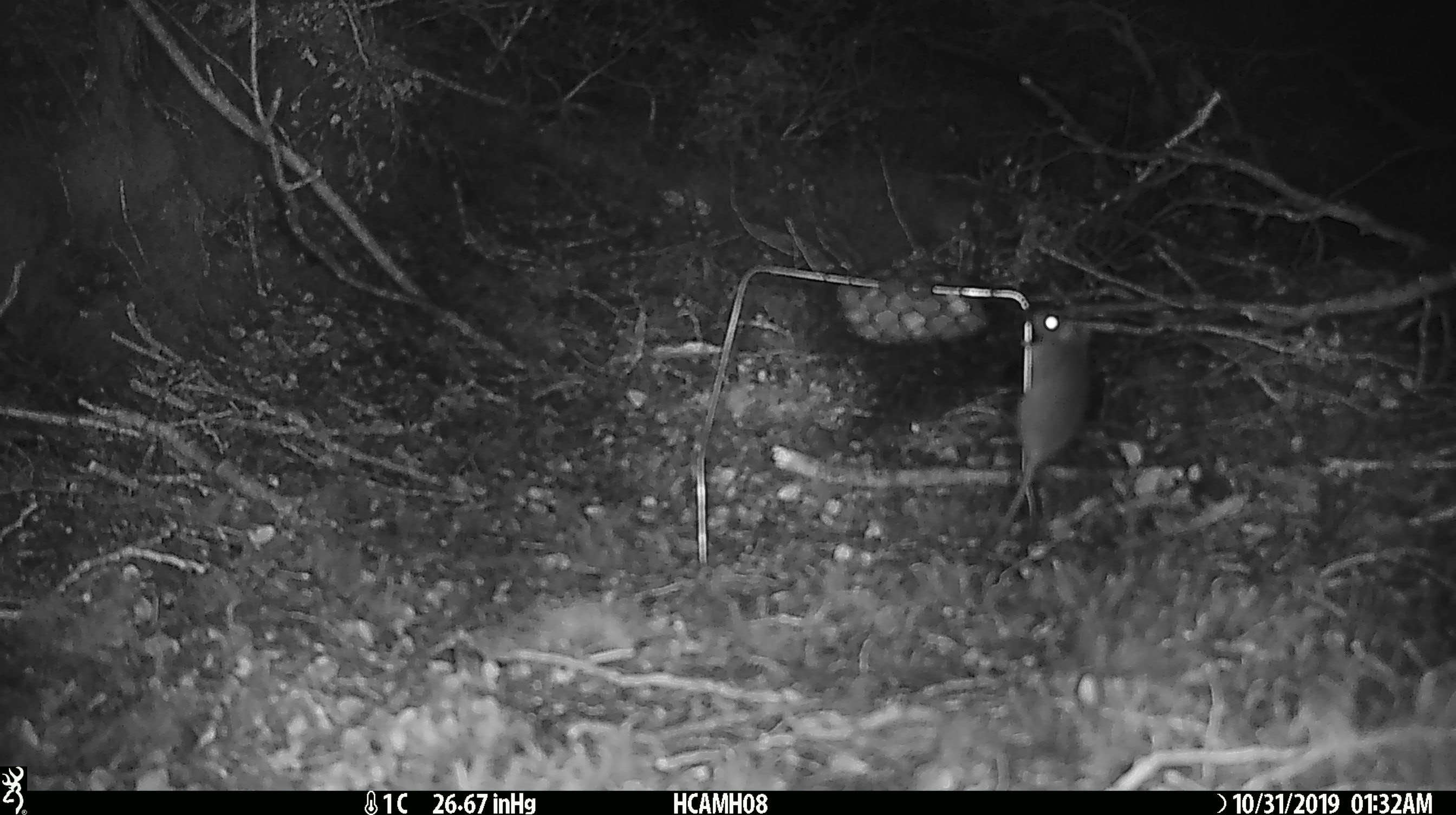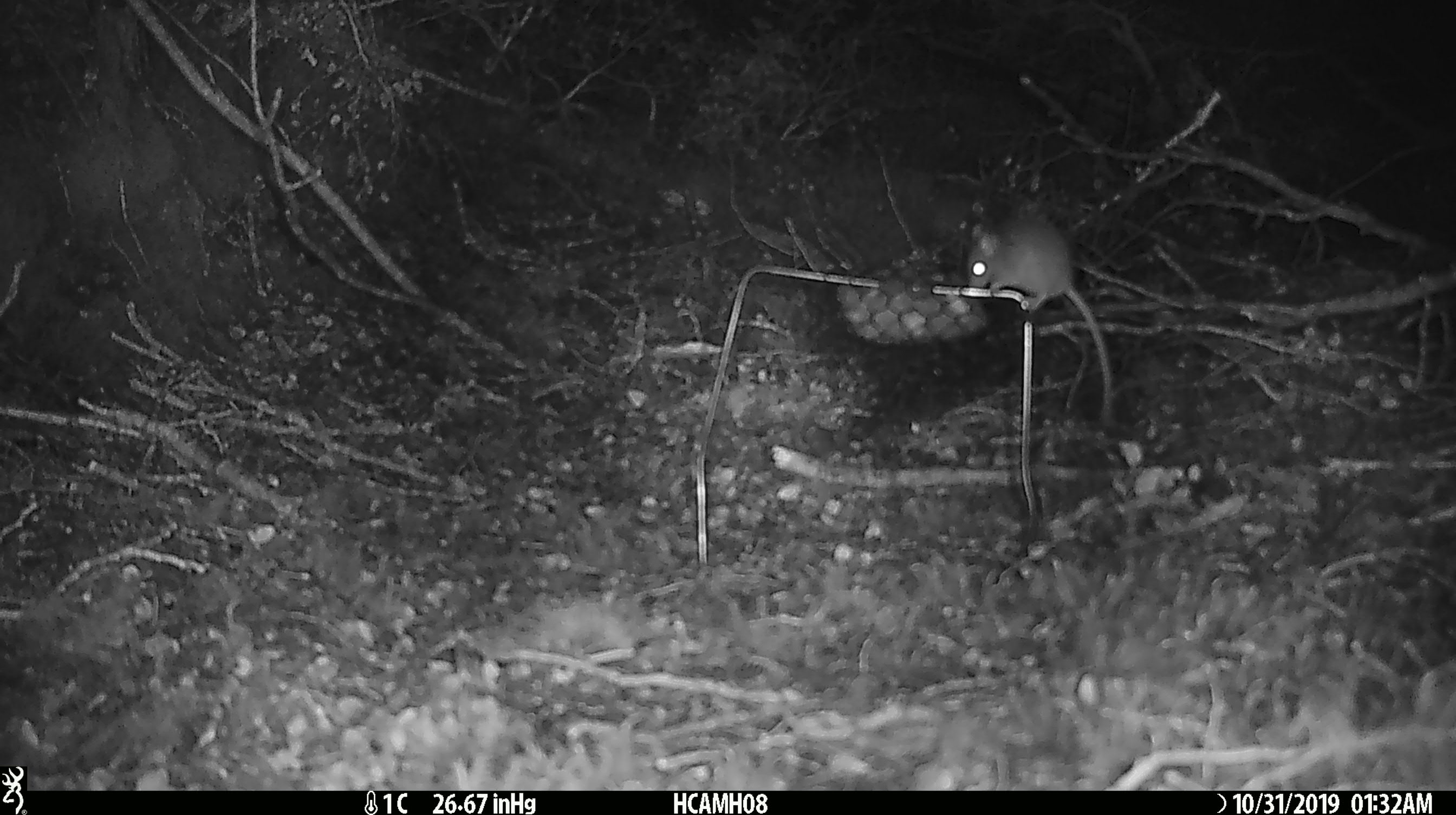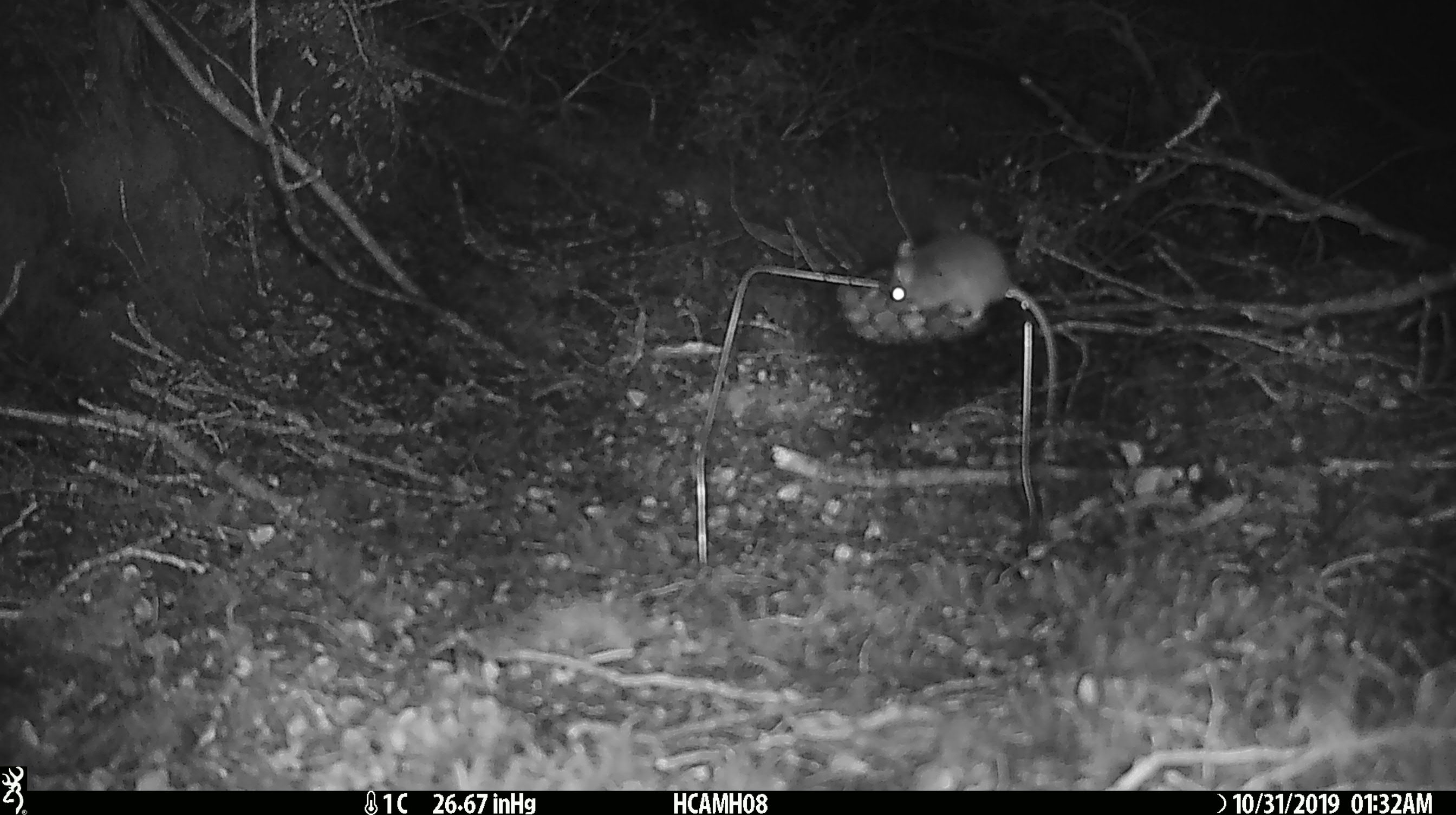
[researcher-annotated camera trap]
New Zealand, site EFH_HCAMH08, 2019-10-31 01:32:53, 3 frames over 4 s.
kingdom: Animalia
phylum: Chordata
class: Mammalia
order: Rodentia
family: Muridae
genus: Mus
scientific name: Mus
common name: mouse